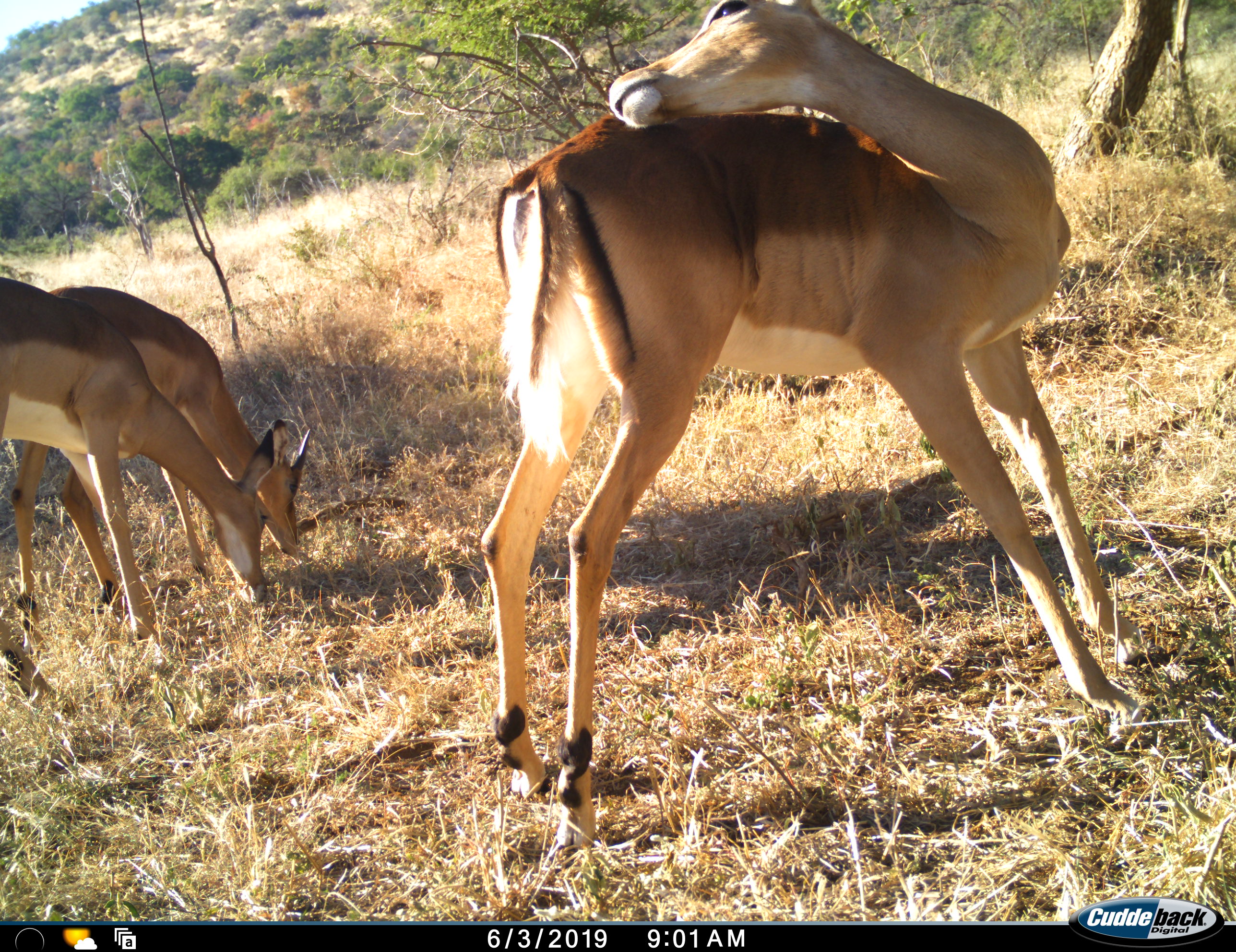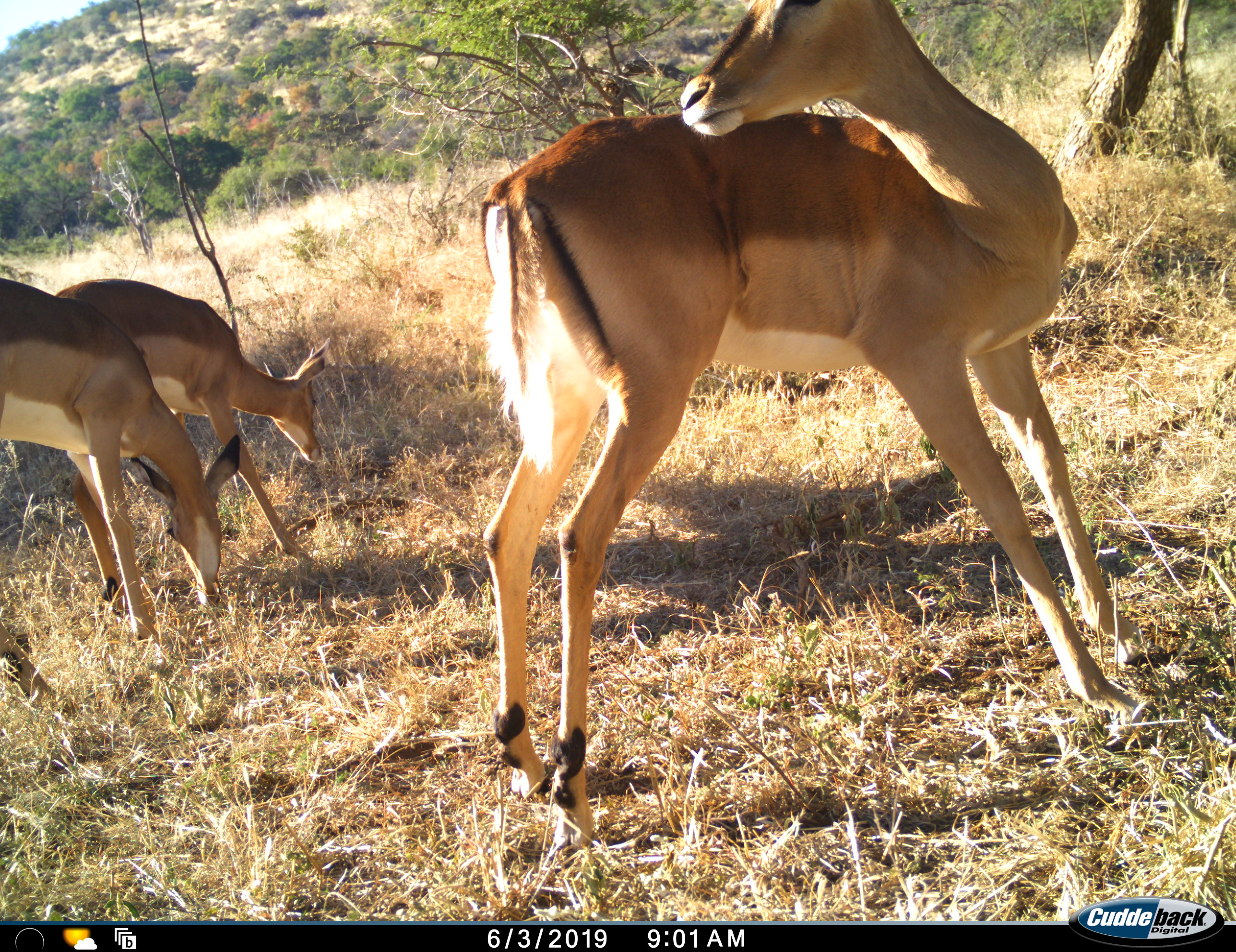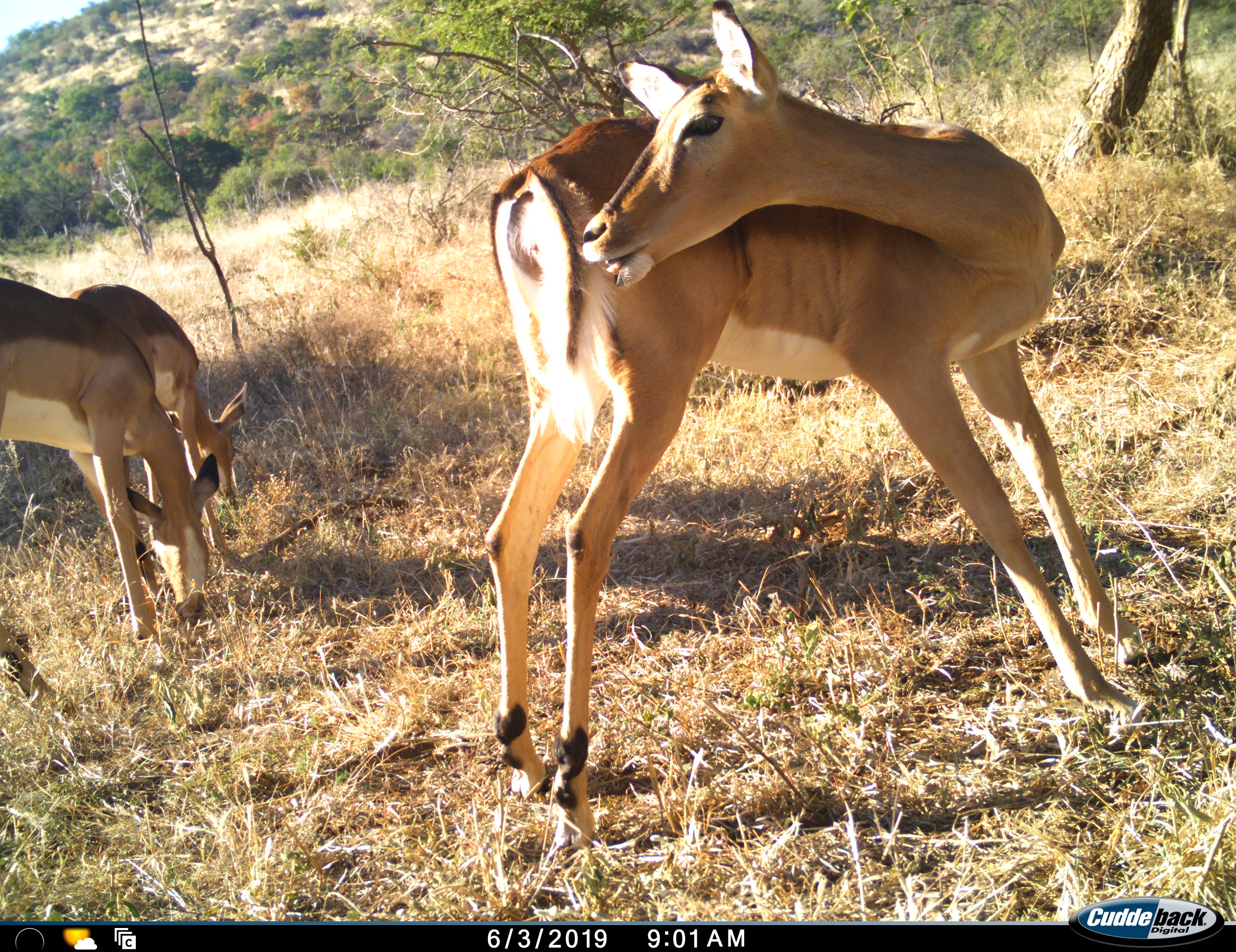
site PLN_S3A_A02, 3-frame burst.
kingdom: Animalia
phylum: Chordata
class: Mammalia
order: Artiodactyla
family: Bovidae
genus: Aepyceros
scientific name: Aepyceros melampus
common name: impala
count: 3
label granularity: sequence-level